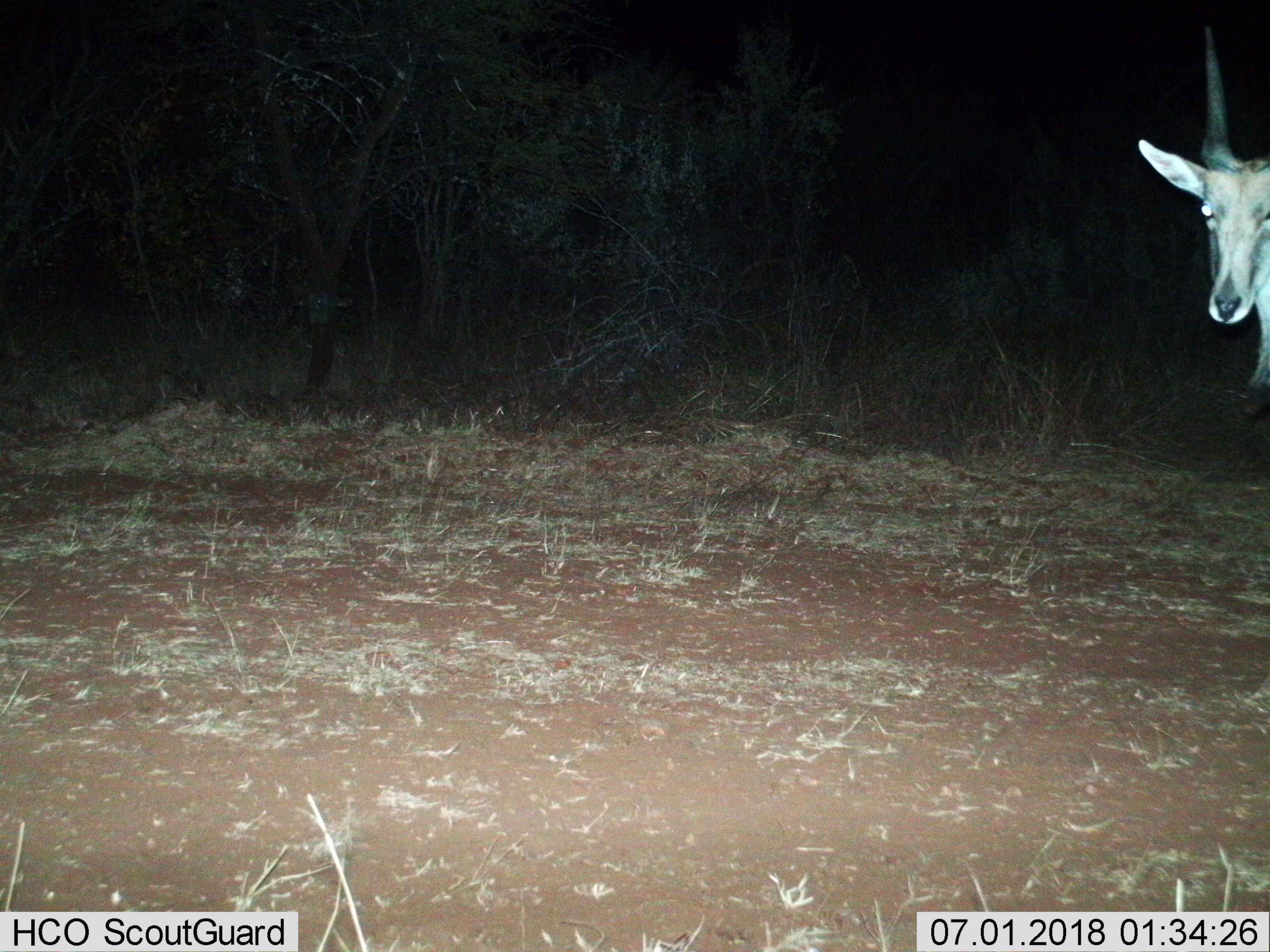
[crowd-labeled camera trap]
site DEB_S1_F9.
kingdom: Animalia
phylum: Chordata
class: Mammalia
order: Artiodactyla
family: Bovidae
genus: Tragelaphus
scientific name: Tragelaphus oryx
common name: eland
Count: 1.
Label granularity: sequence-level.